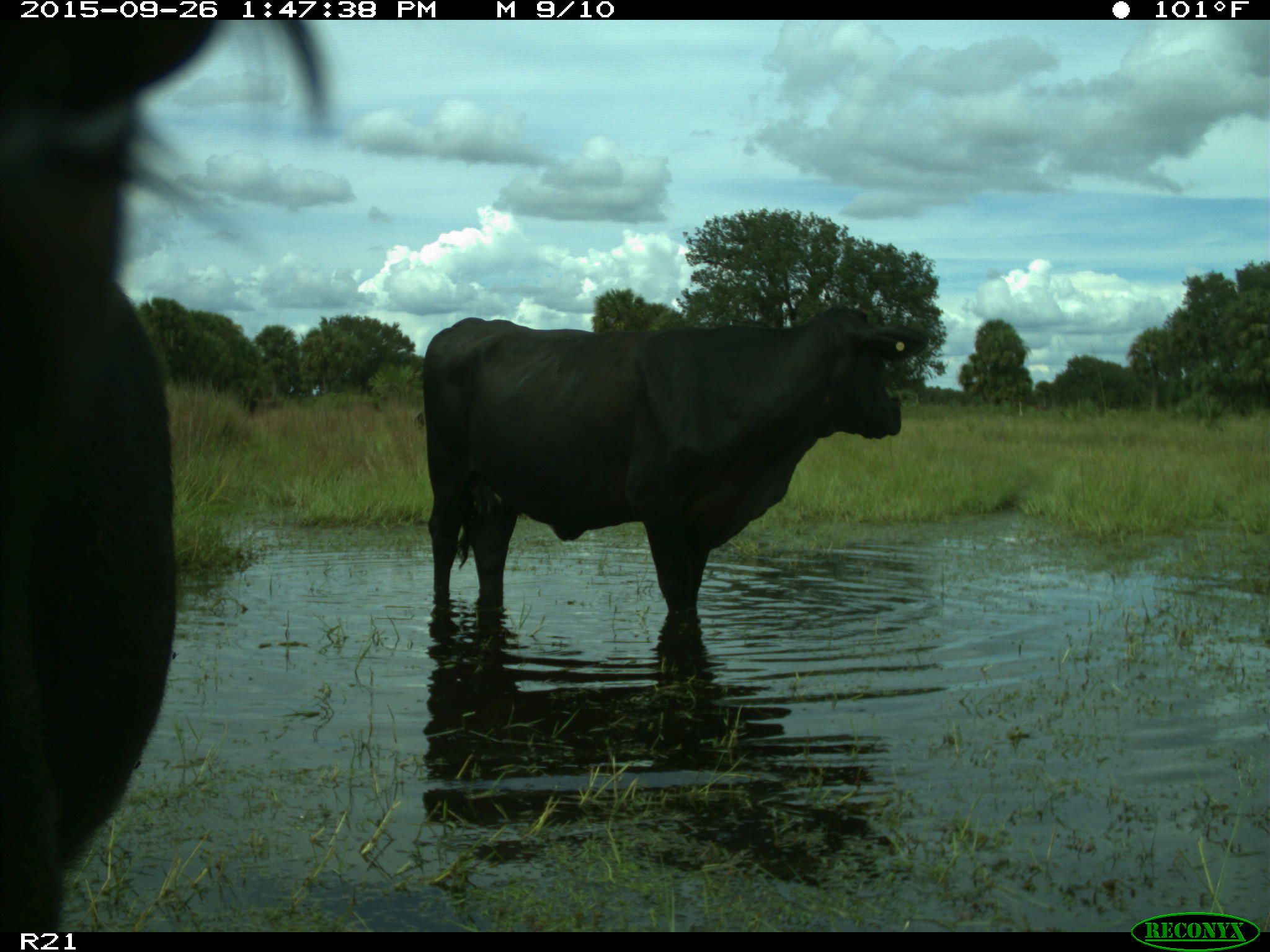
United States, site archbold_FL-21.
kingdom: Animalia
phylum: Chordata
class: Mammalia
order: Artiodactyla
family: Bovidae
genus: Bos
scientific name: Bos taurus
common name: domestic cow